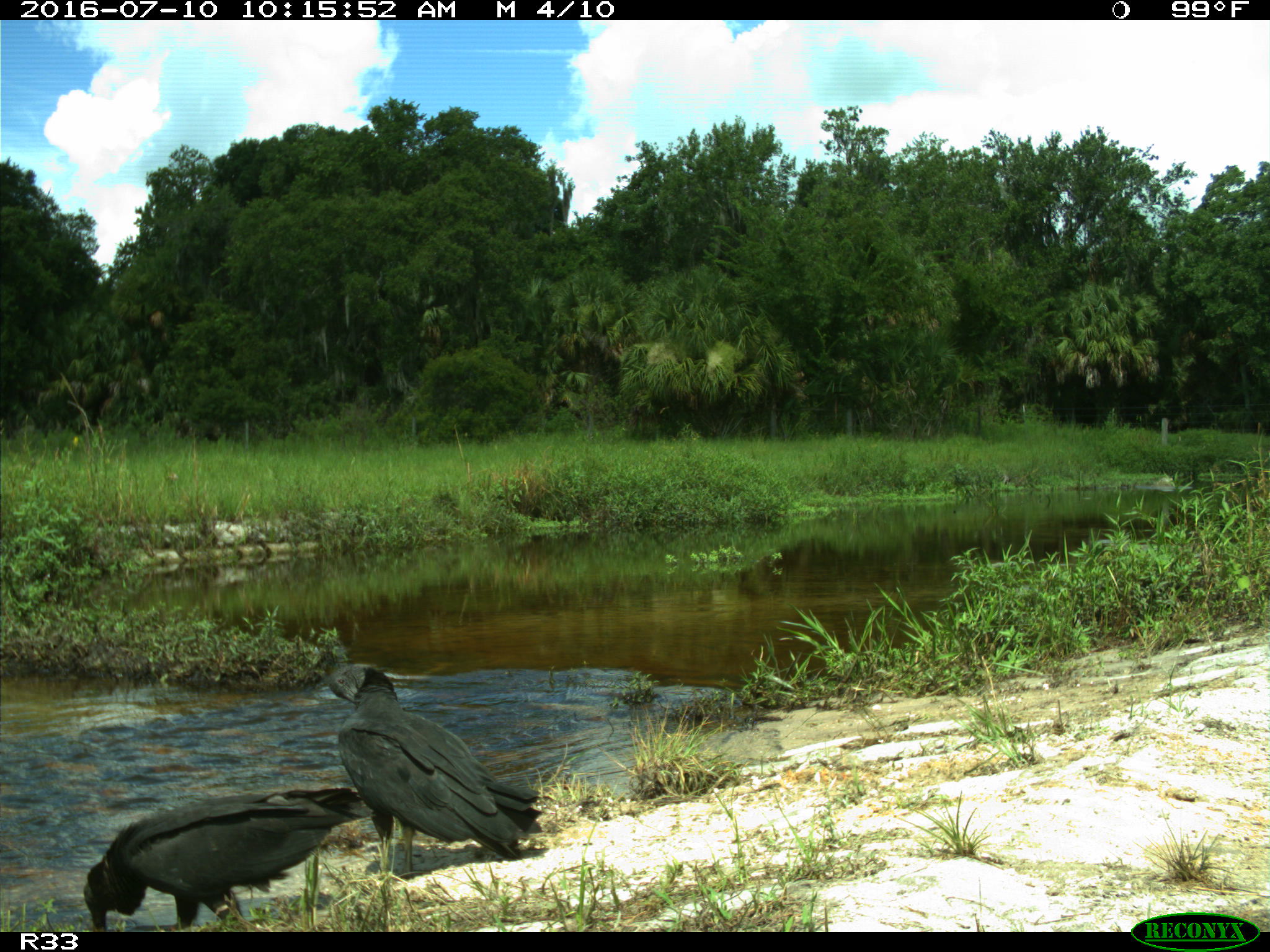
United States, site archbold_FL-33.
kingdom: Animalia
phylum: Chordata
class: Aves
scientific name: Aves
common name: birds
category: unidentified bird